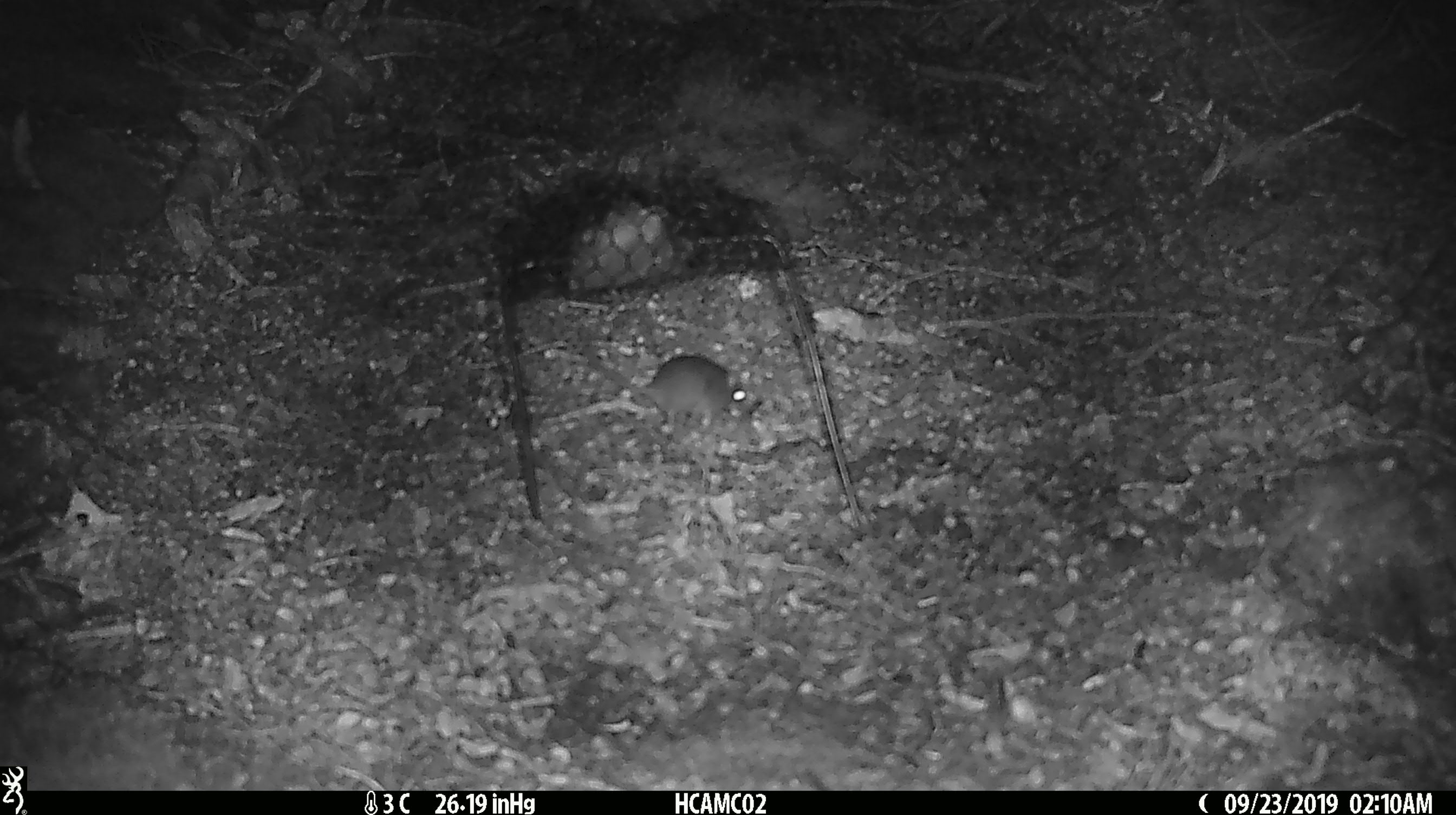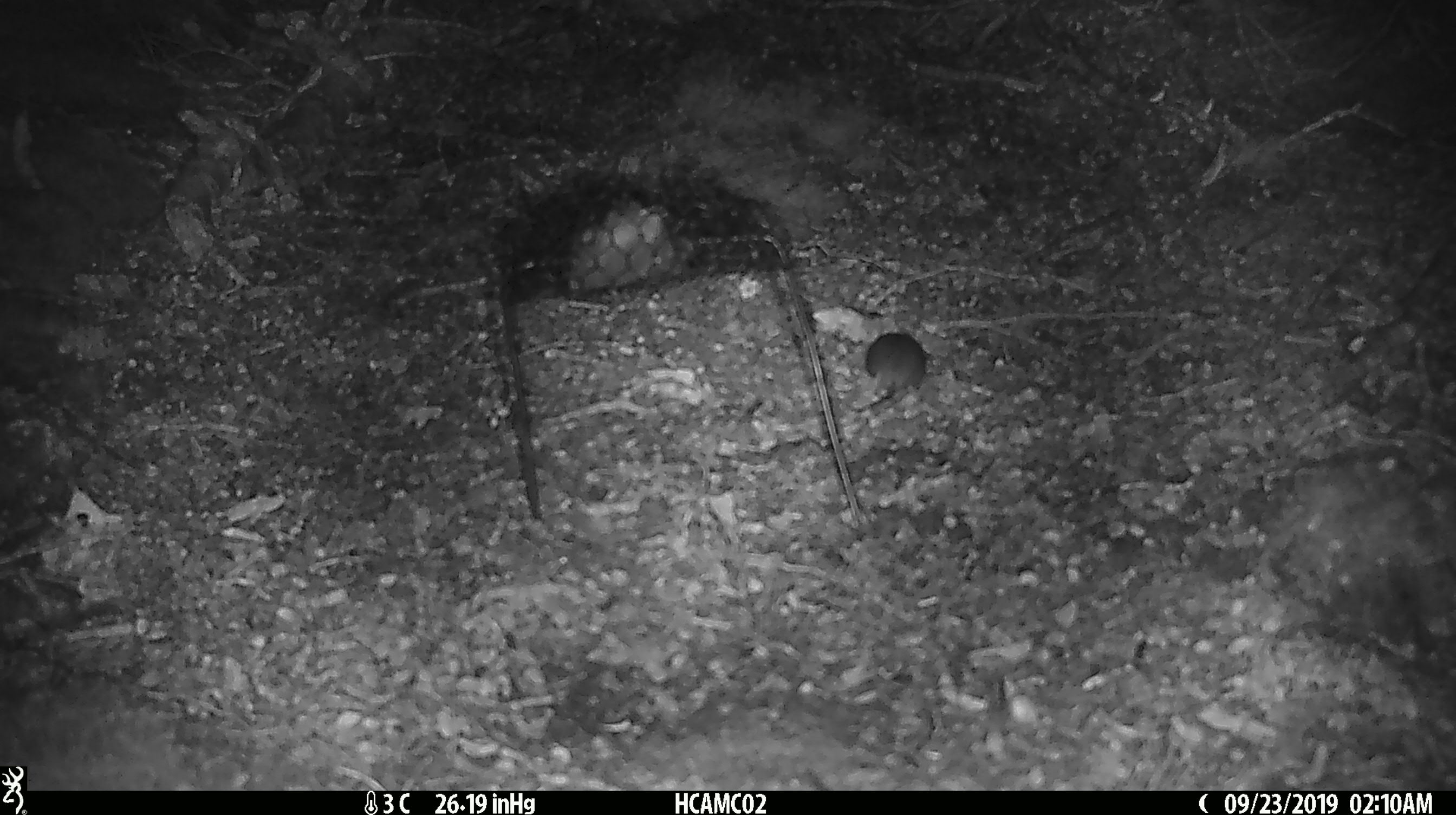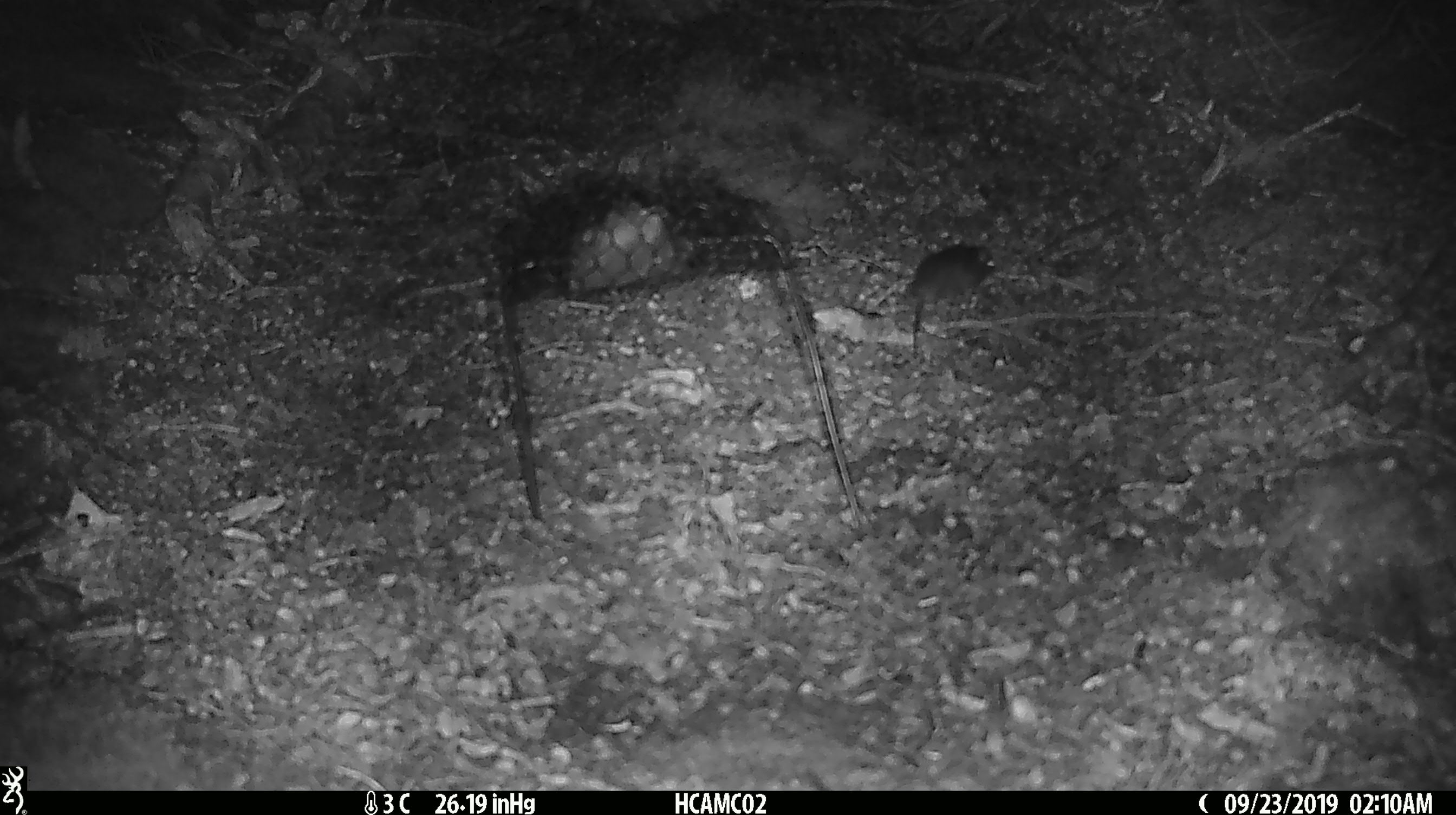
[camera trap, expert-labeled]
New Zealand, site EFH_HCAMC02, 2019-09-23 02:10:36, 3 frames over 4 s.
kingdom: Animalia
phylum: Chordata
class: Mammalia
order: Rodentia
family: Muridae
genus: Mus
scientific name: Mus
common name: mouse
Mouse (Mus).